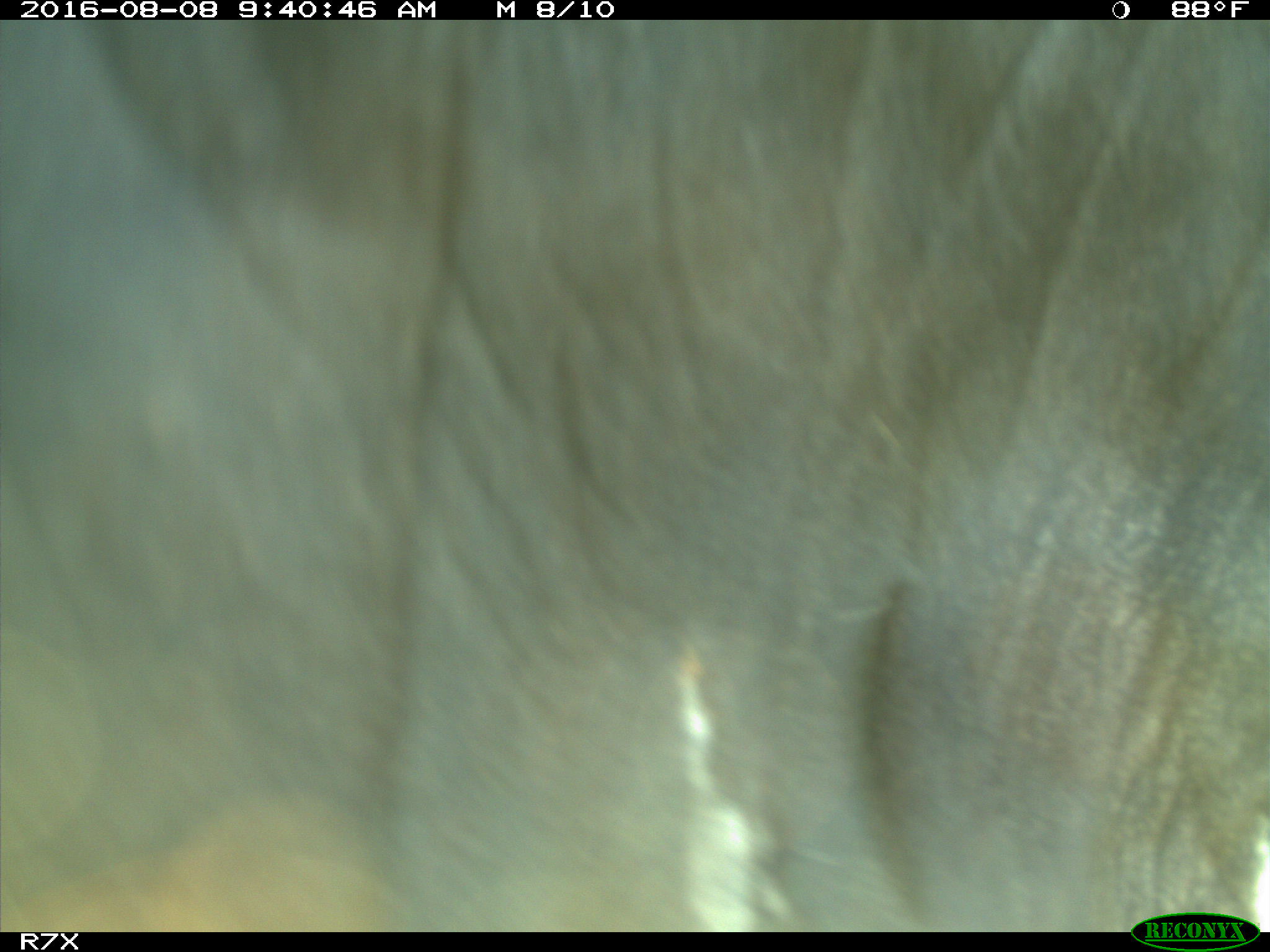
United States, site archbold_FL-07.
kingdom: Animalia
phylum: Chordata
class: Mammalia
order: Artiodactyla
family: Bovidae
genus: Bos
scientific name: Bos taurus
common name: domestic cow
Bos taurus (domestic cow).